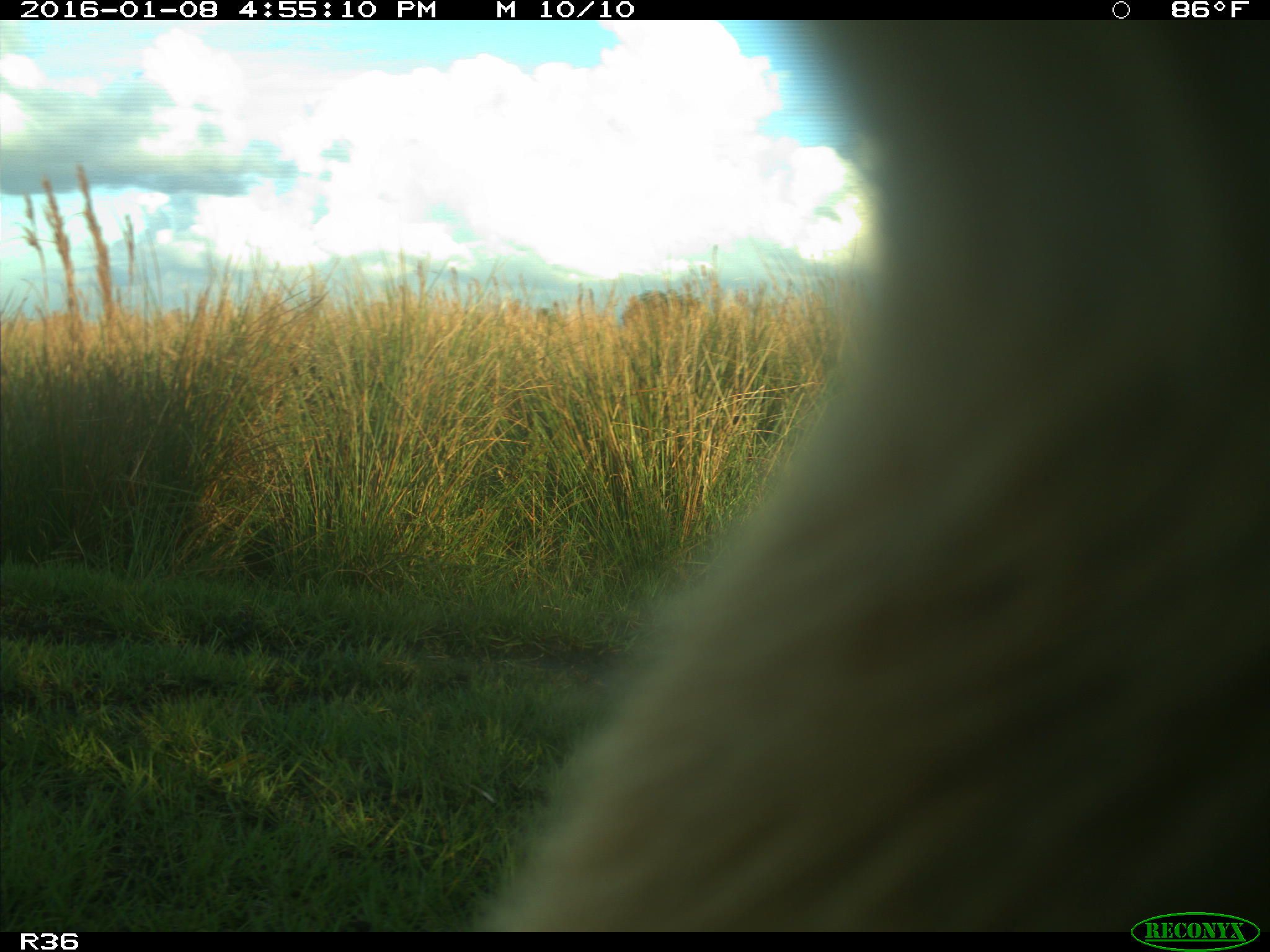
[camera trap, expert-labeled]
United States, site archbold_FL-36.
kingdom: Animalia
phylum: Chordata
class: Mammalia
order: Artiodactyla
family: Bovidae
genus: Bos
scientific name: Bos taurus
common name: domestic cow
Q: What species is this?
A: Bos taurus (domestic cow).